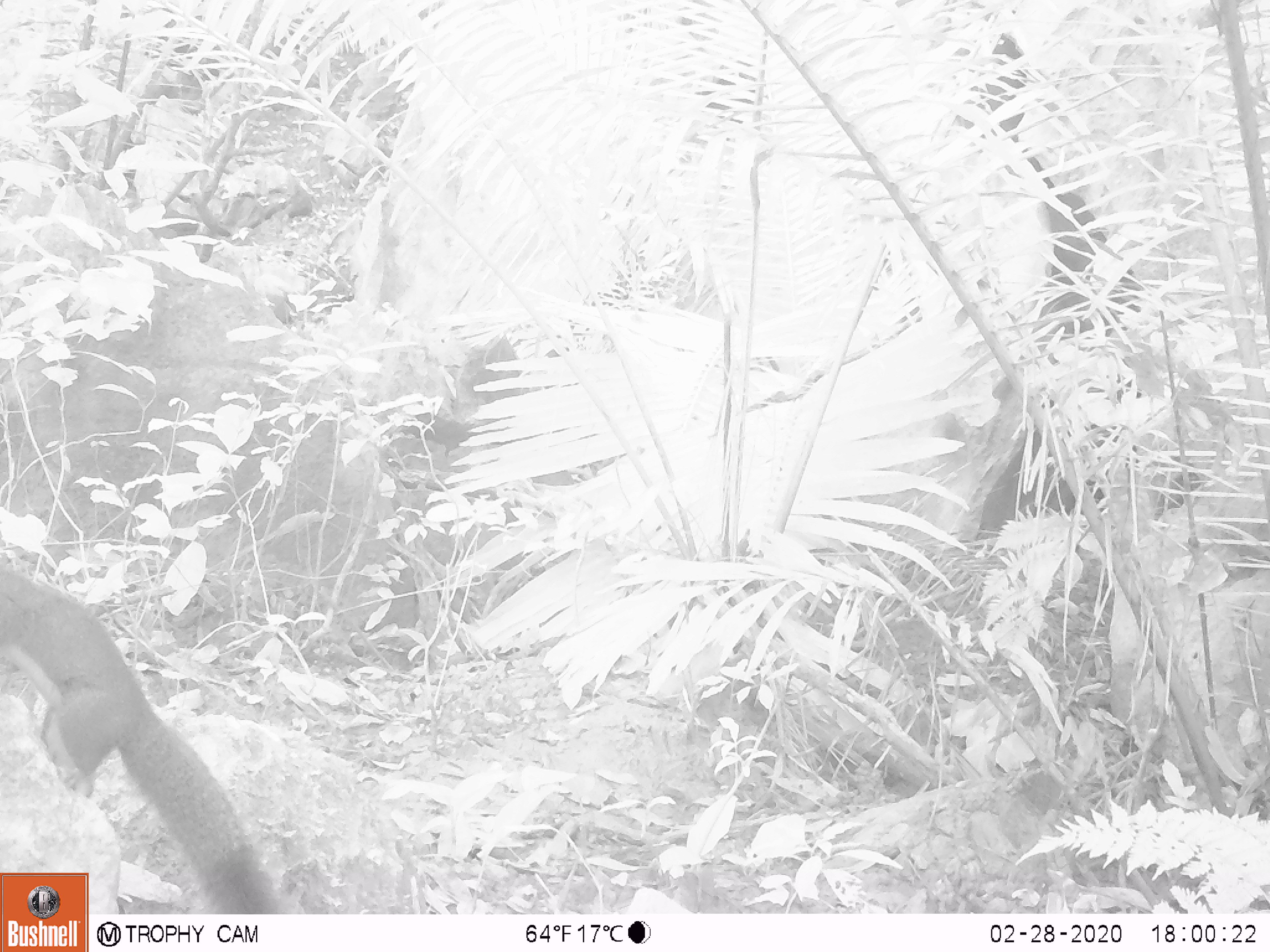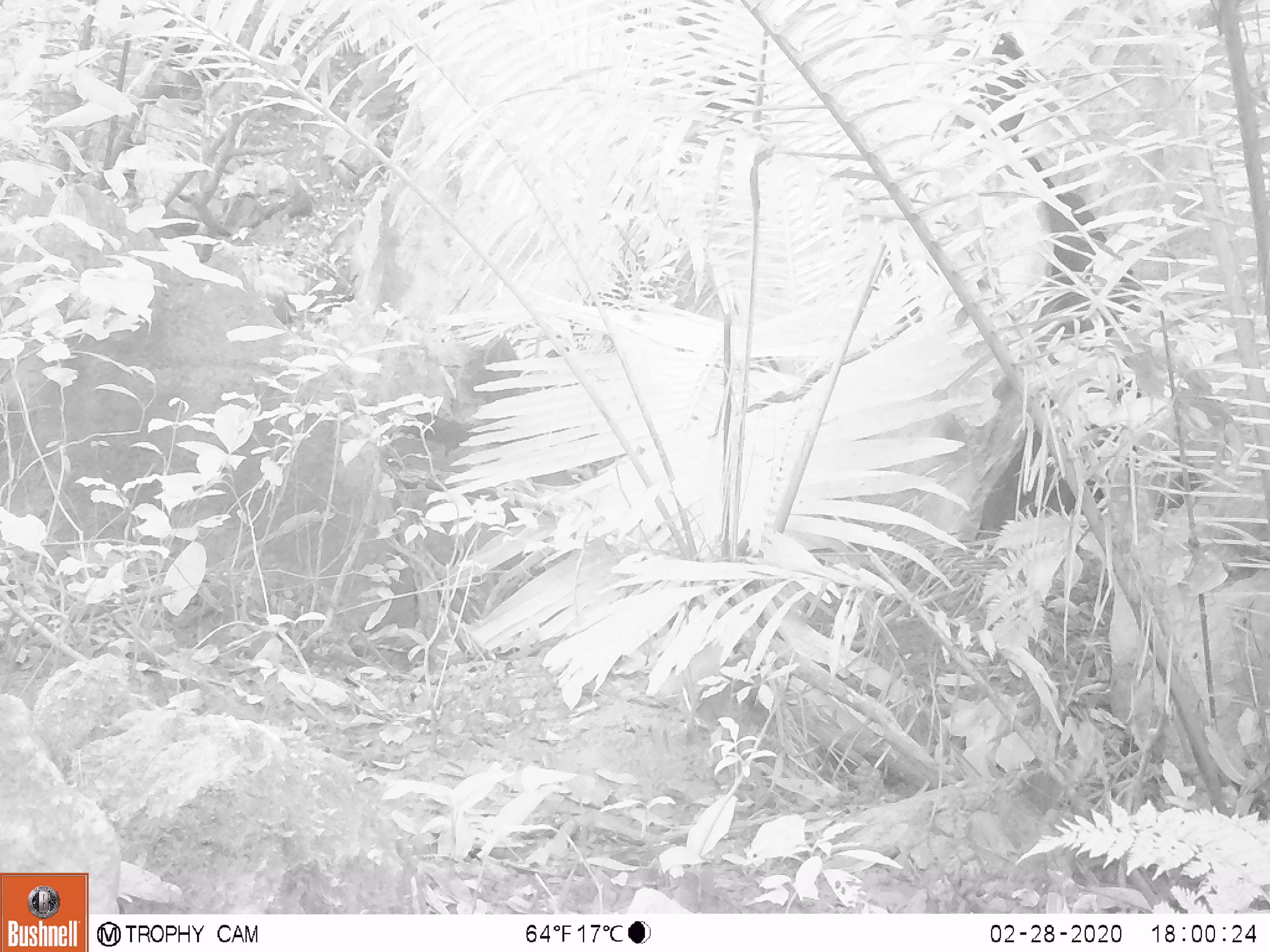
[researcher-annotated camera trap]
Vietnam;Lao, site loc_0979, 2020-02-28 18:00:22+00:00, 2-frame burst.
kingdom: Animalia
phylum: Chordata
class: Mammalia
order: Rodentia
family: Sciuridae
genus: Sciurus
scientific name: Sciurus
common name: squirrel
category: unidentified squirrel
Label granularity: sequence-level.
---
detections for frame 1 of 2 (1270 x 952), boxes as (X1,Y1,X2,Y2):
unidentified squirrel: (0,563,287,913)